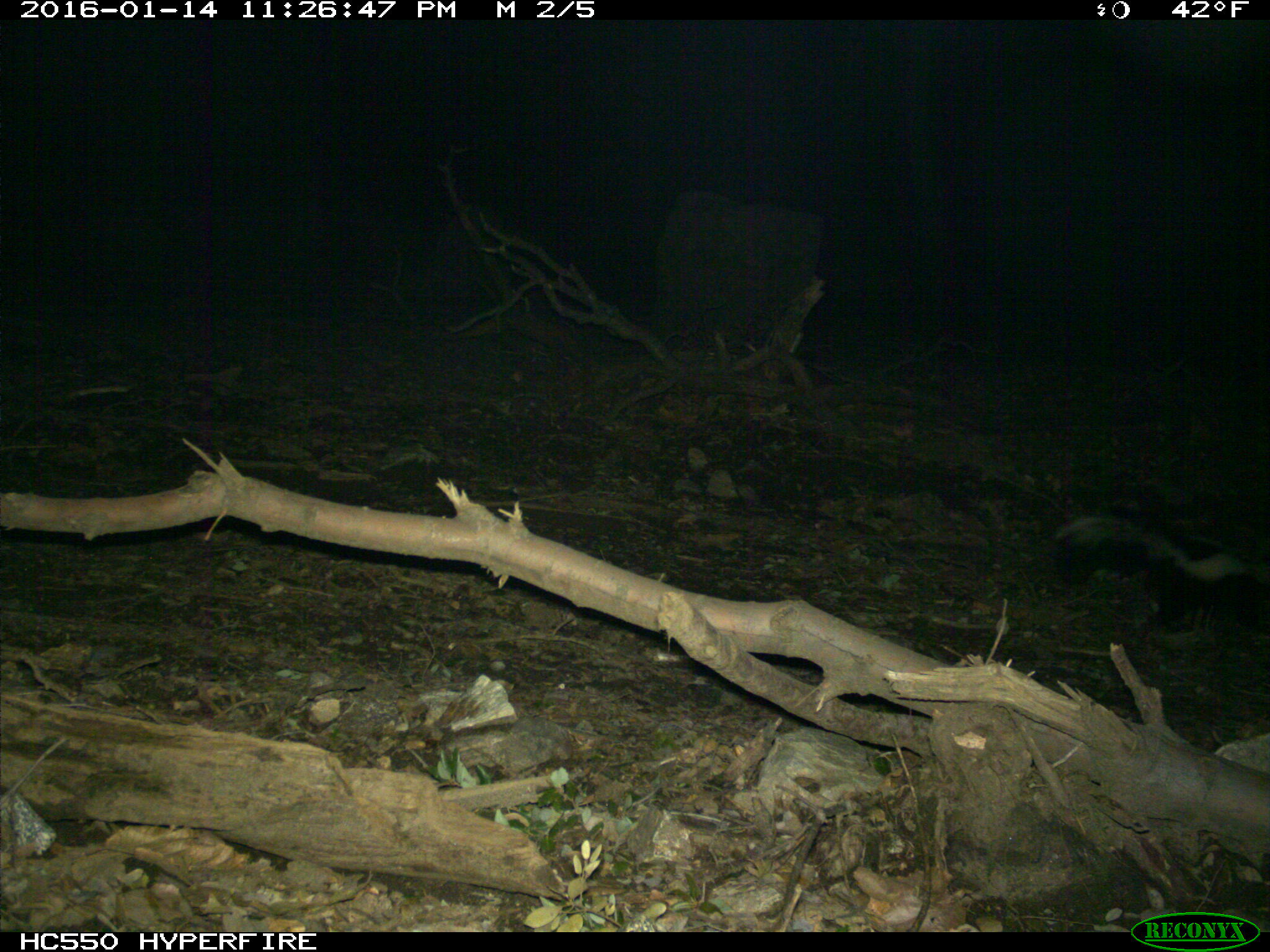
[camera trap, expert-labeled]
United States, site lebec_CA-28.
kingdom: Animalia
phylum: Chordata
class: Mammalia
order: Carnivora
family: Mephitidae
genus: Mephitis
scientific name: Mephitis mephitis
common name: striped skunk